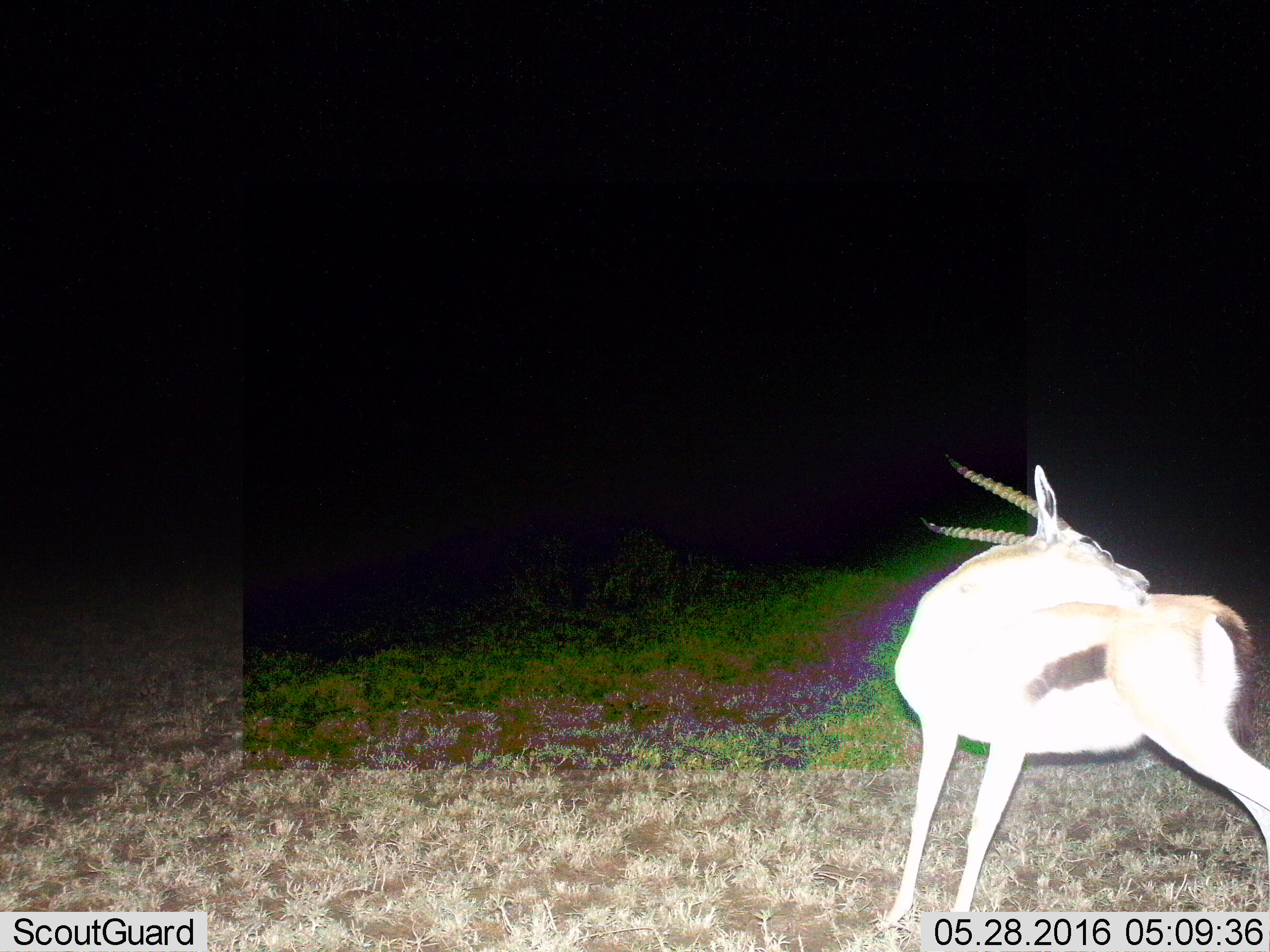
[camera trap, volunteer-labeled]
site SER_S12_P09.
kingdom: Animalia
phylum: Chordata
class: Mammalia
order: Artiodactyla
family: Bovidae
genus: Eudorcas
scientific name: Eudorcas thomsonii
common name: thomson's gazelle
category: gazellethomsons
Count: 1.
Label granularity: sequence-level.